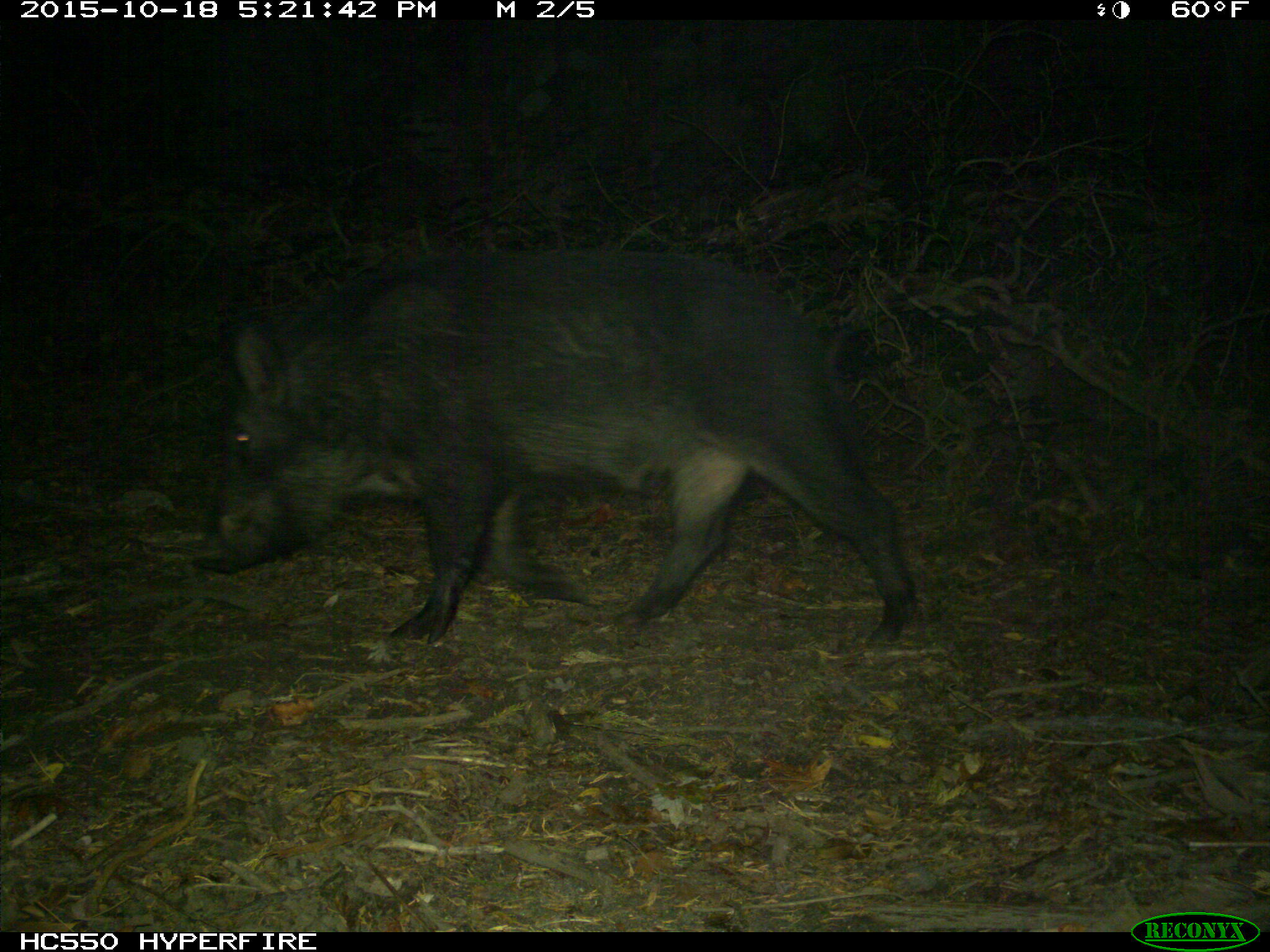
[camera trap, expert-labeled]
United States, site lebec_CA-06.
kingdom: Animalia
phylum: Chordata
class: Mammalia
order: Artiodactyla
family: Suidae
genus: Sus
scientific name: Sus scrofa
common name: wild boar